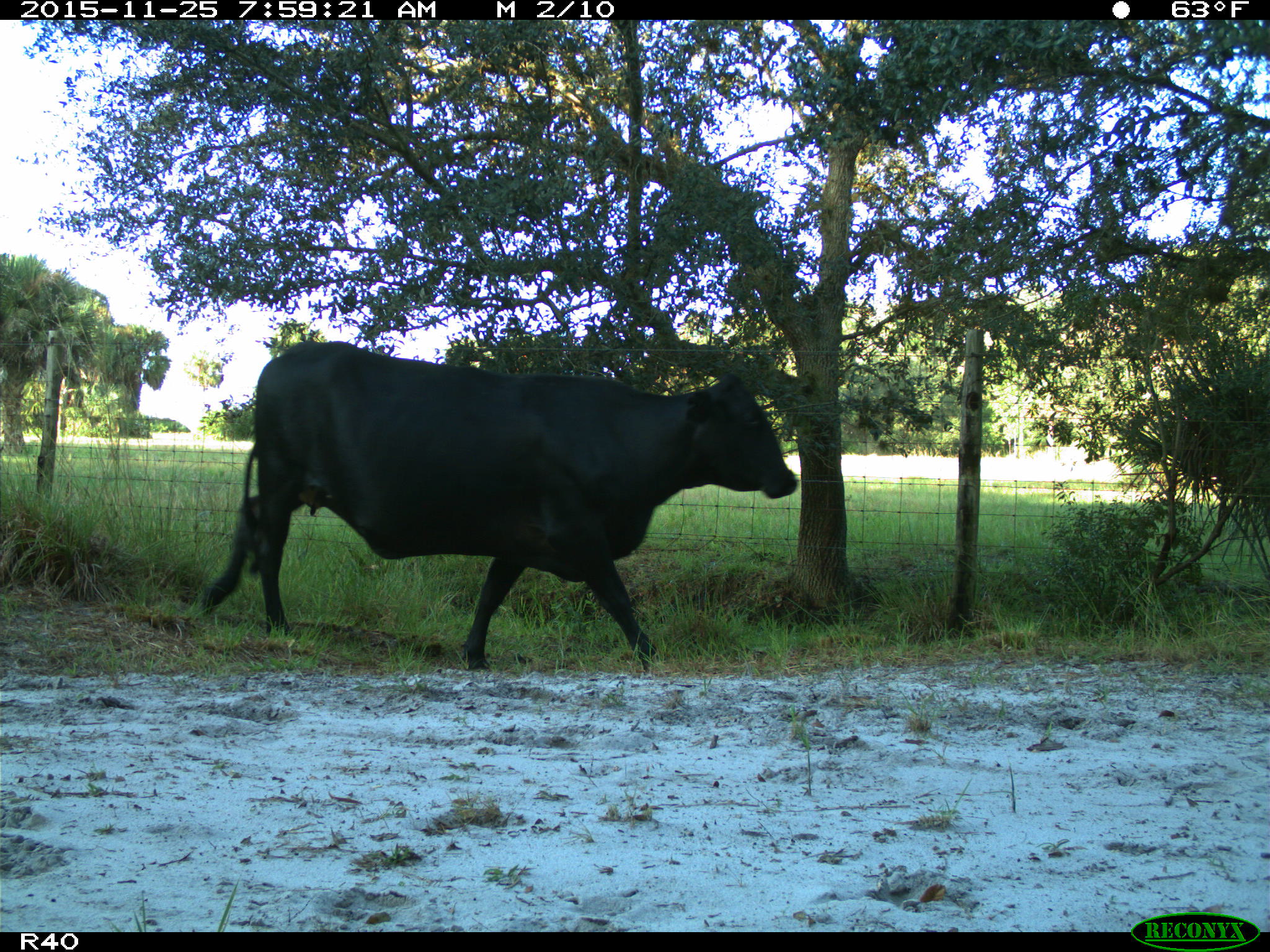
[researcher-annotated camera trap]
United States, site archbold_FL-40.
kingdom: Animalia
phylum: Chordata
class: Mammalia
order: Artiodactyla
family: Bovidae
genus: Bos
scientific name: Bos taurus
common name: domestic cow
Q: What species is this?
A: Bos taurus (domestic cow).